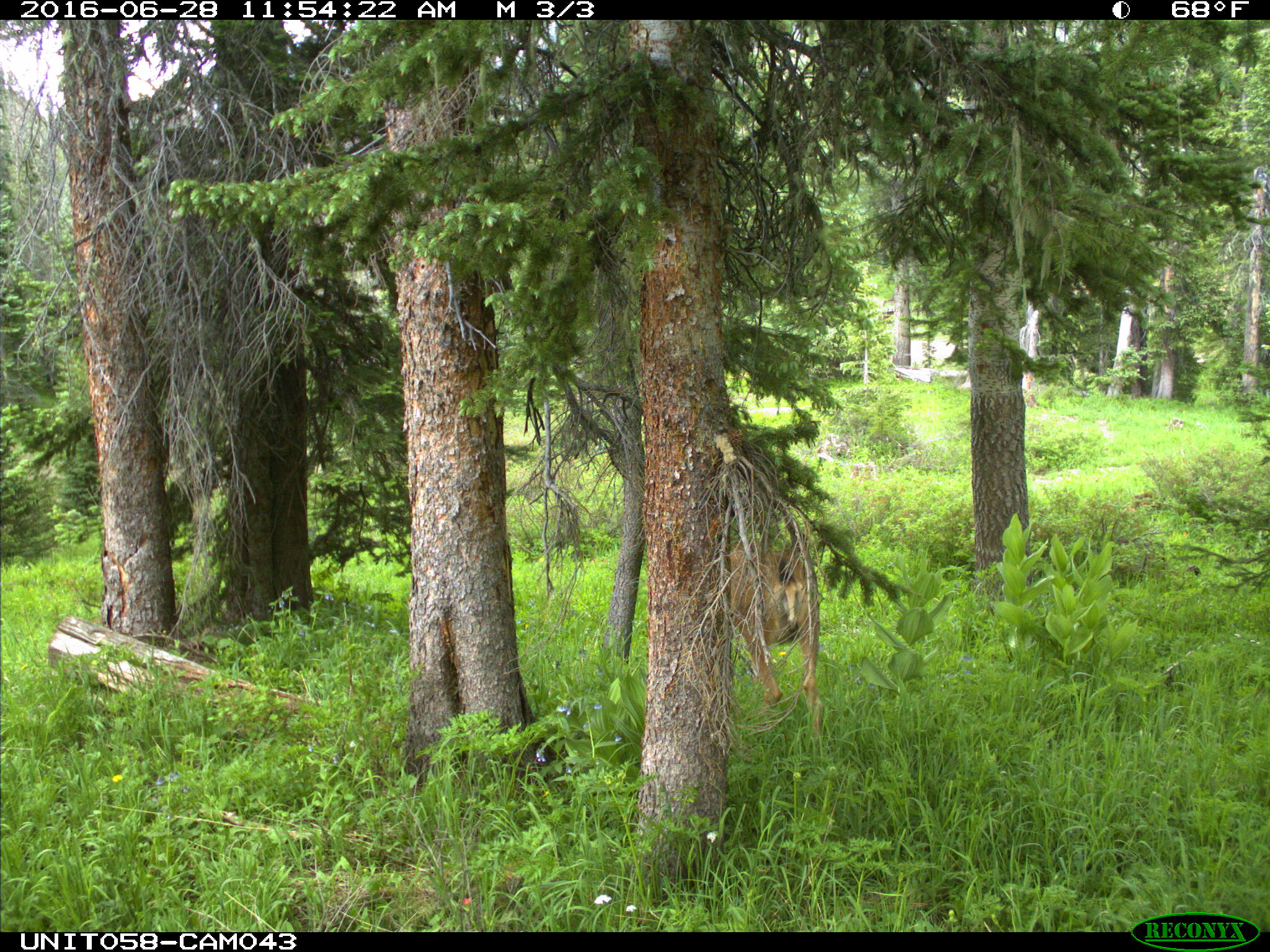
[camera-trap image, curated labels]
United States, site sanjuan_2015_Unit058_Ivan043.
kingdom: Animalia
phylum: Chordata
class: Mammalia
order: Artiodactyla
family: Cervidae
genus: Odocoileus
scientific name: Odocoileus hemionus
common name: mule deer